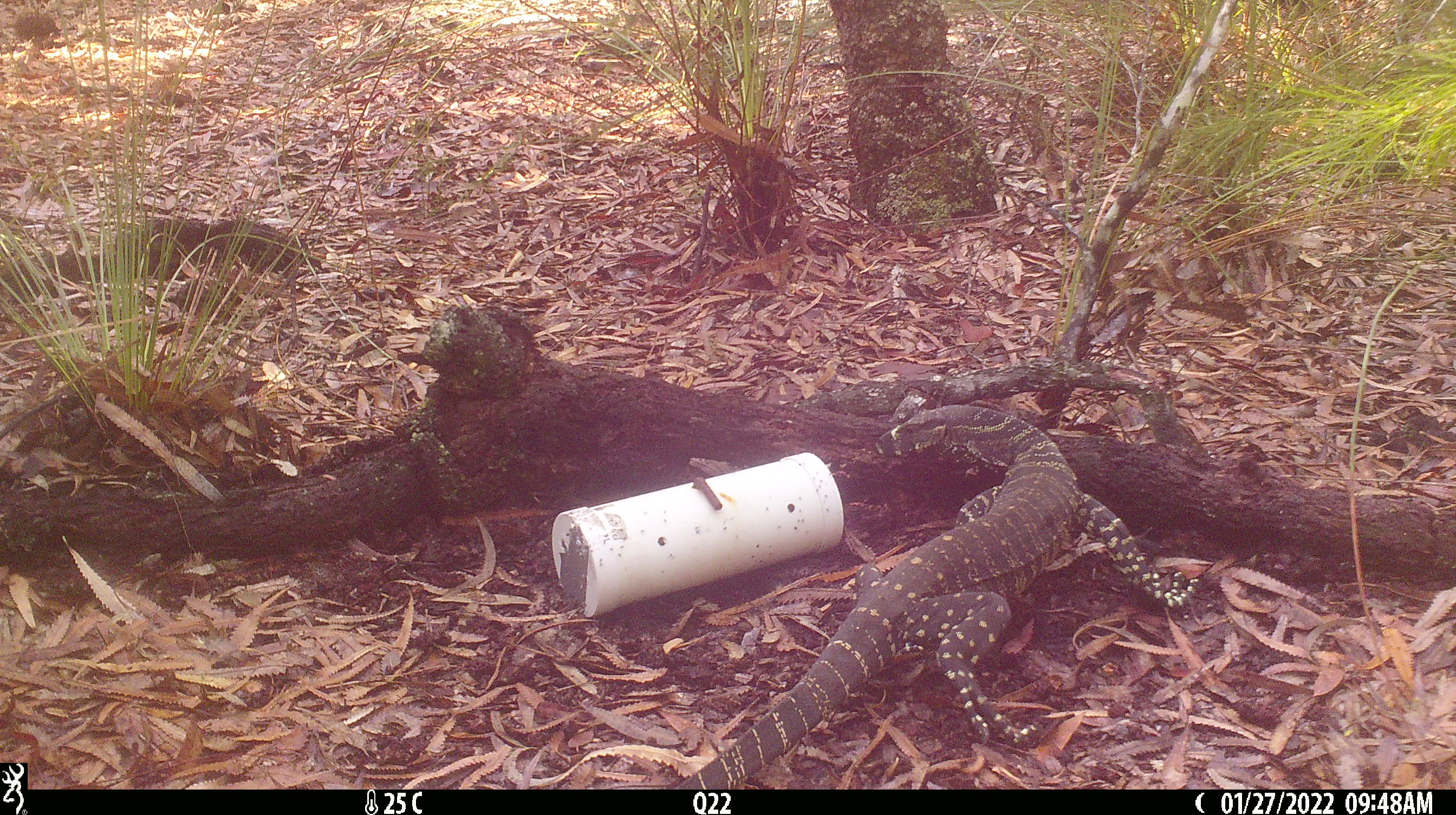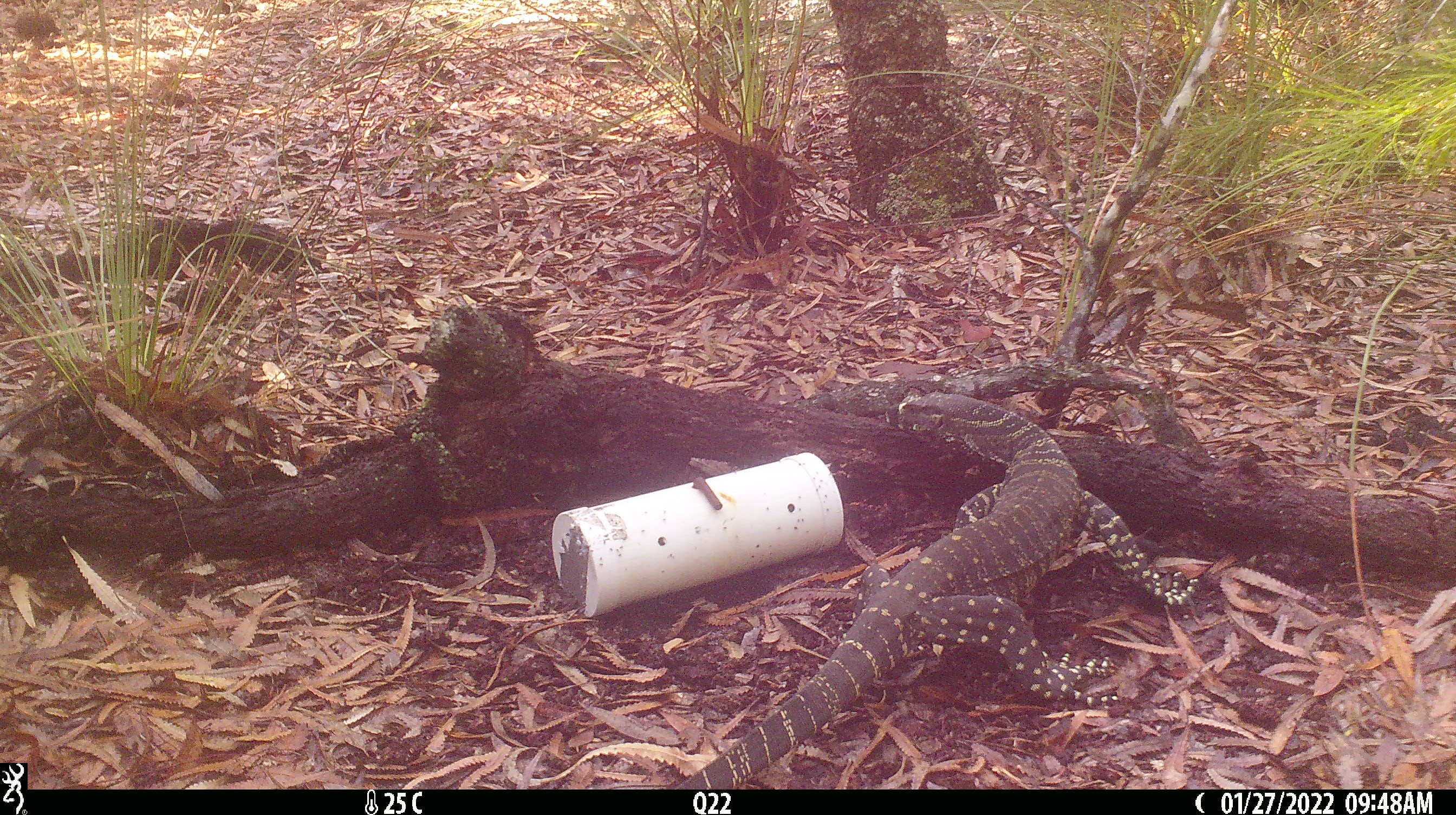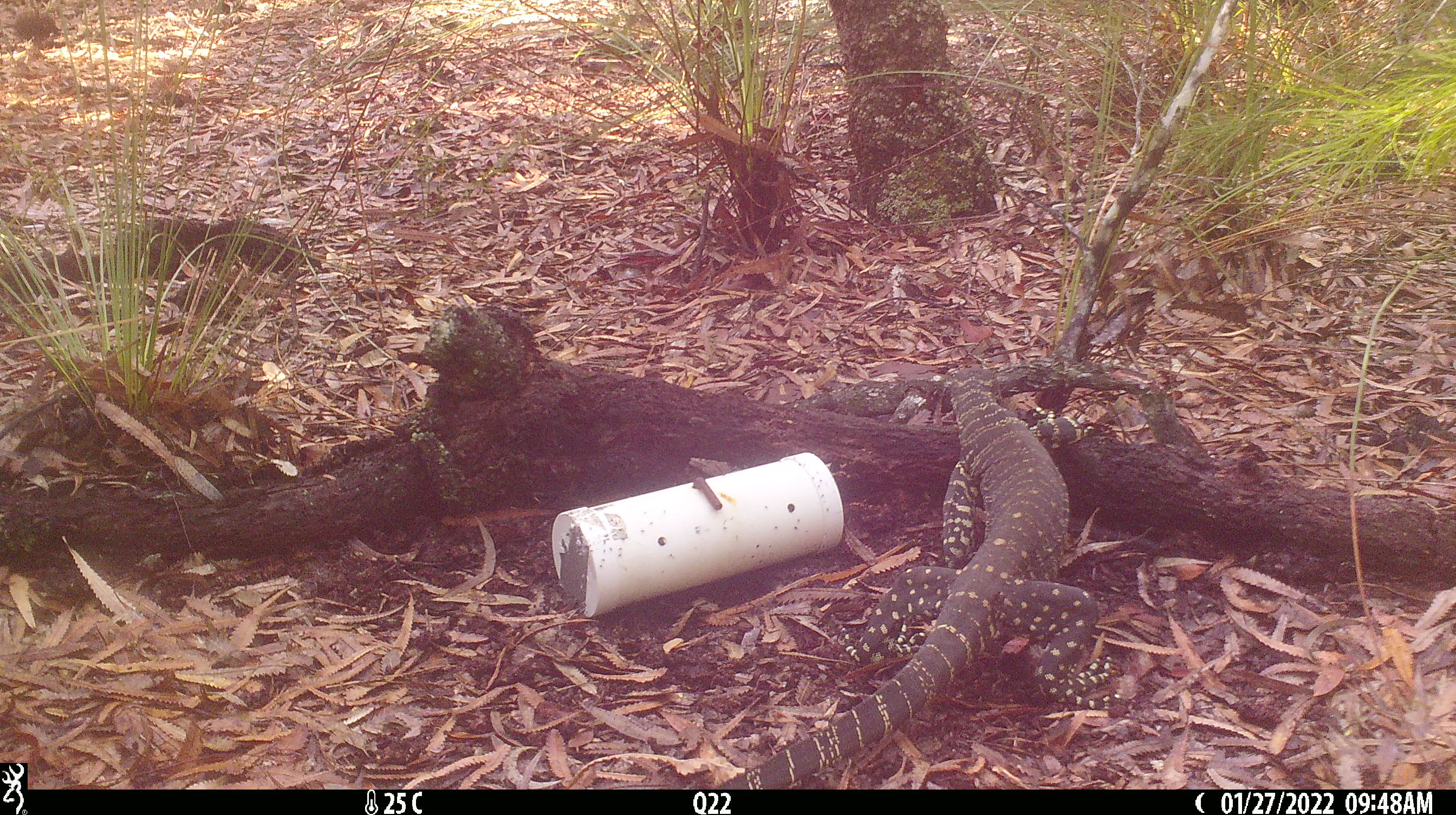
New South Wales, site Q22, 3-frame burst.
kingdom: Animalia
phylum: Chordata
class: Reptilia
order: Squamata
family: Varanidae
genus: Varanus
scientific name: Varanus varius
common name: lace monitor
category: goanna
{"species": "goanna (lace monitor) (Varanus varius)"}